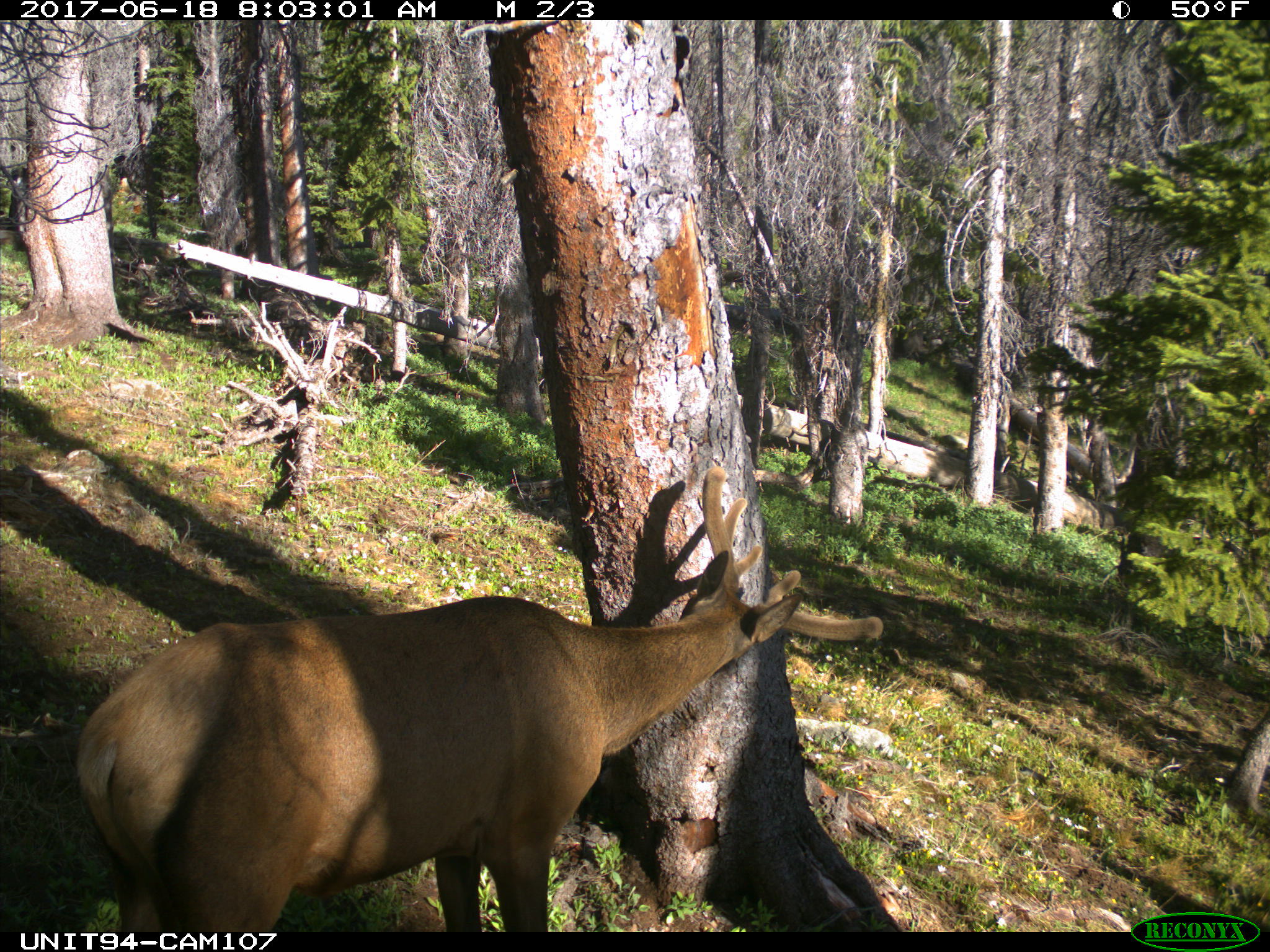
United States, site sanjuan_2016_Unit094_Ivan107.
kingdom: Animalia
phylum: Chordata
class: Mammalia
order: Artiodactyla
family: Cervidae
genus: Cervus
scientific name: Cervus elaphus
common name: red deer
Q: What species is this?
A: Cervus elaphus (red deer).